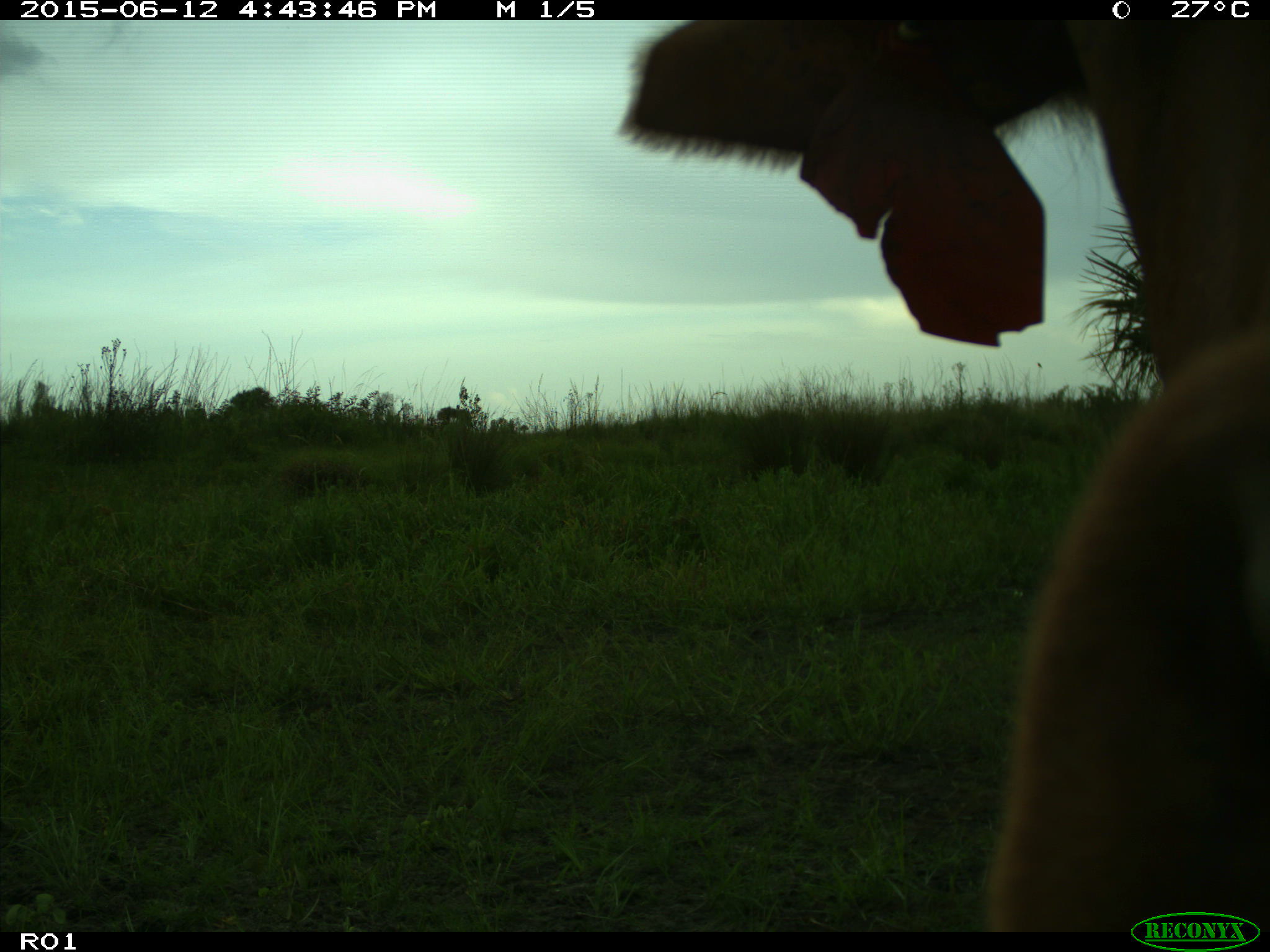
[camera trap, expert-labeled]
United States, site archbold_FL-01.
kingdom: Animalia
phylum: Chordata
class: Mammalia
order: Artiodactyla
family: Bovidae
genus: Bos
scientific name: Bos taurus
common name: domestic cow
Bos taurus (domestic cow).